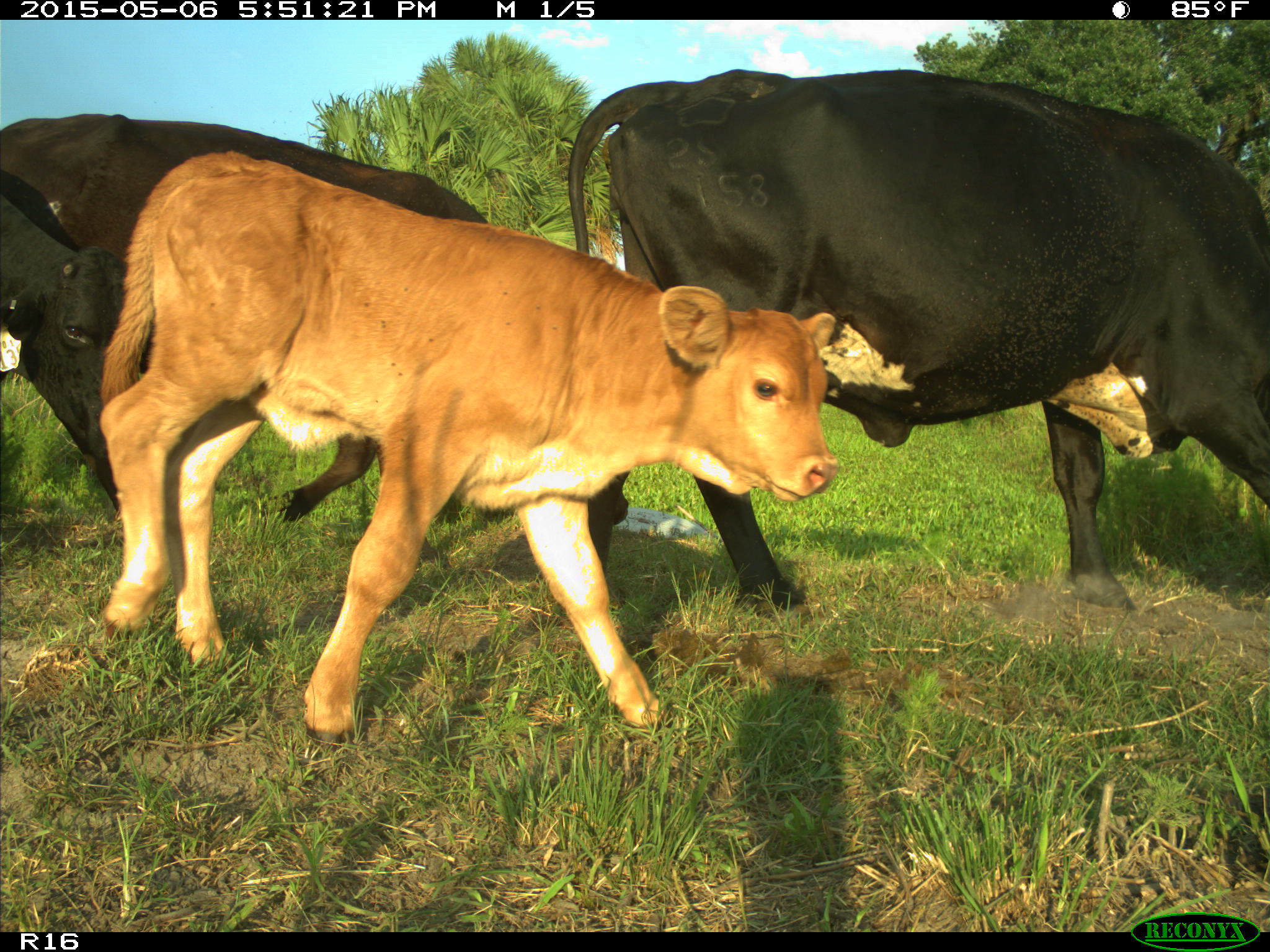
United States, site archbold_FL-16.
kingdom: Animalia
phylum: Chordata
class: Mammalia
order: Artiodactyla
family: Bovidae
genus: Bos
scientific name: Bos taurus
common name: domestic cow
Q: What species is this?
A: Bos taurus (domestic cow).